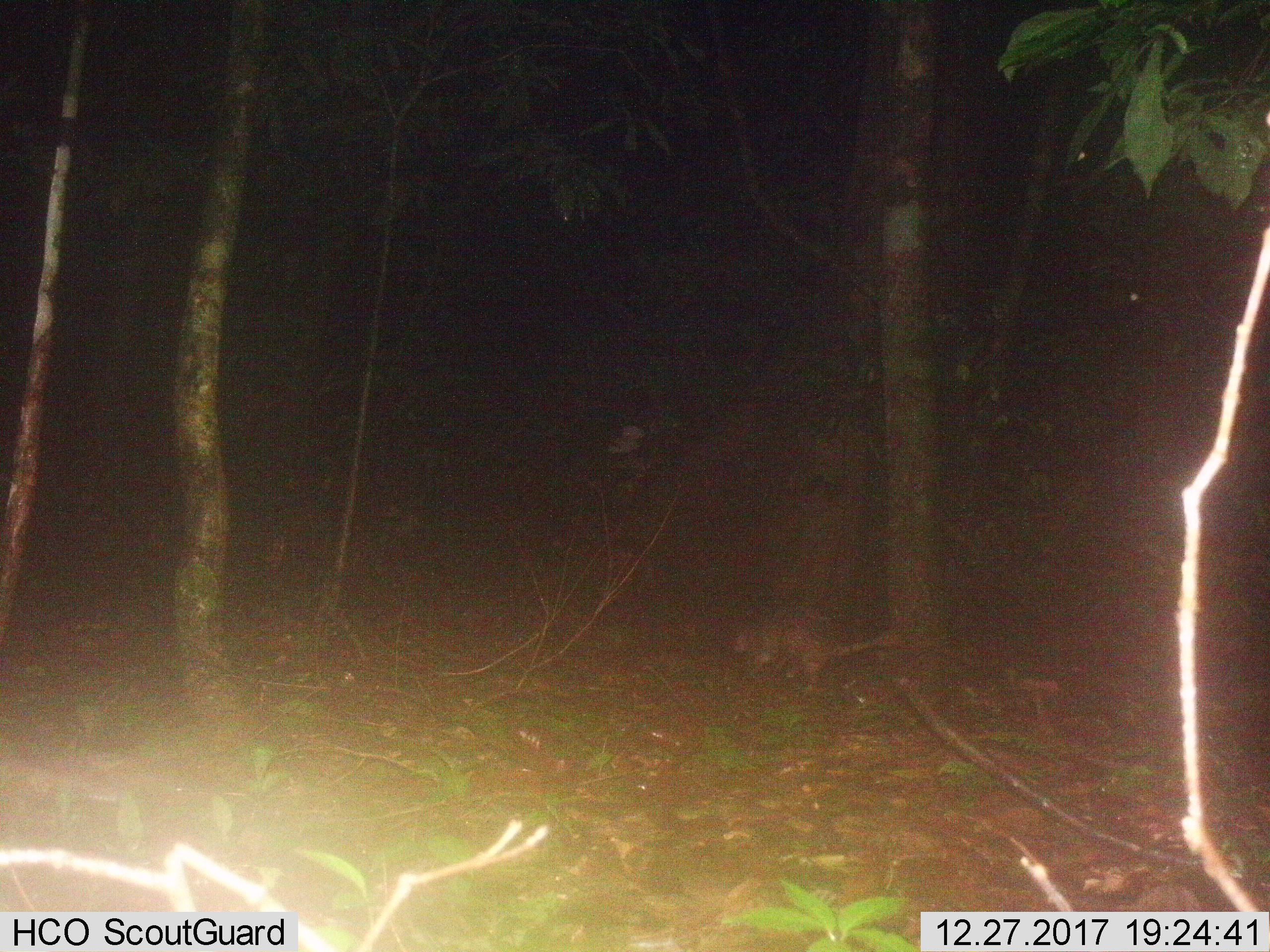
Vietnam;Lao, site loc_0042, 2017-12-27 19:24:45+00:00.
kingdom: Animalia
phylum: Chordata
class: Mammalia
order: Rodentia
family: Hystricidae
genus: Atherurus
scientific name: Atherurus macrourus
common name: asiatic brush-tailed porcupine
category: asiatic brush tailed porcupine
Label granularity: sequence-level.